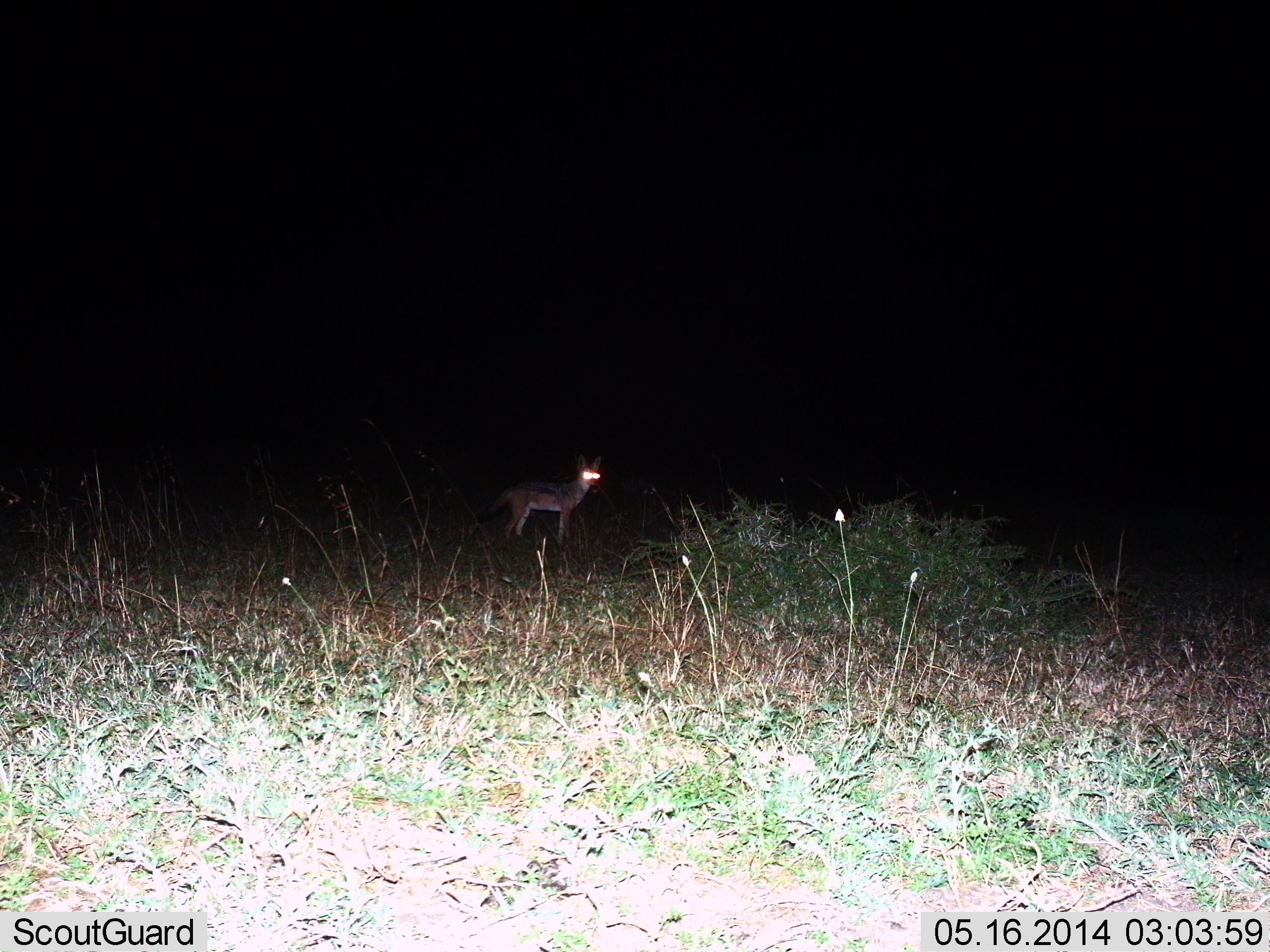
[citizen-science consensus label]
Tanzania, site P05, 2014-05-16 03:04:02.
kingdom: Animalia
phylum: Chordata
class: Mammalia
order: Carnivora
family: Canidae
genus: Lupulella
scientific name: Lupulella mesomelas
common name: black-backed jackal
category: jackal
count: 1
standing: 100%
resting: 0%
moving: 0%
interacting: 0%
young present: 0%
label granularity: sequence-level